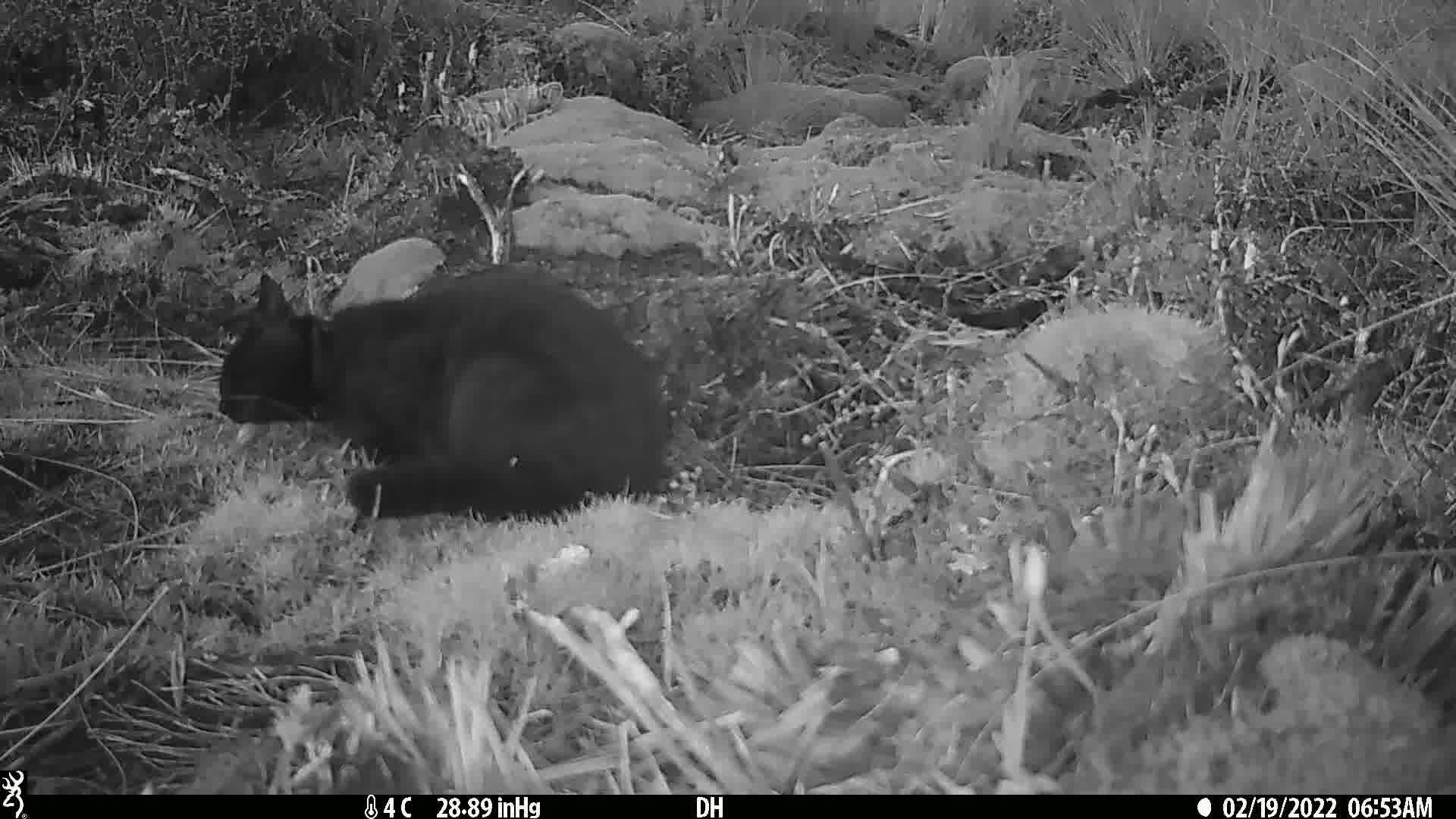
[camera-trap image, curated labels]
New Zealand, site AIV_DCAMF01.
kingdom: Animalia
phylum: Chordata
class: Mammalia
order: Carnivora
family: Felidae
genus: Felis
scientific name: Felis catus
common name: domestic cat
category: cat